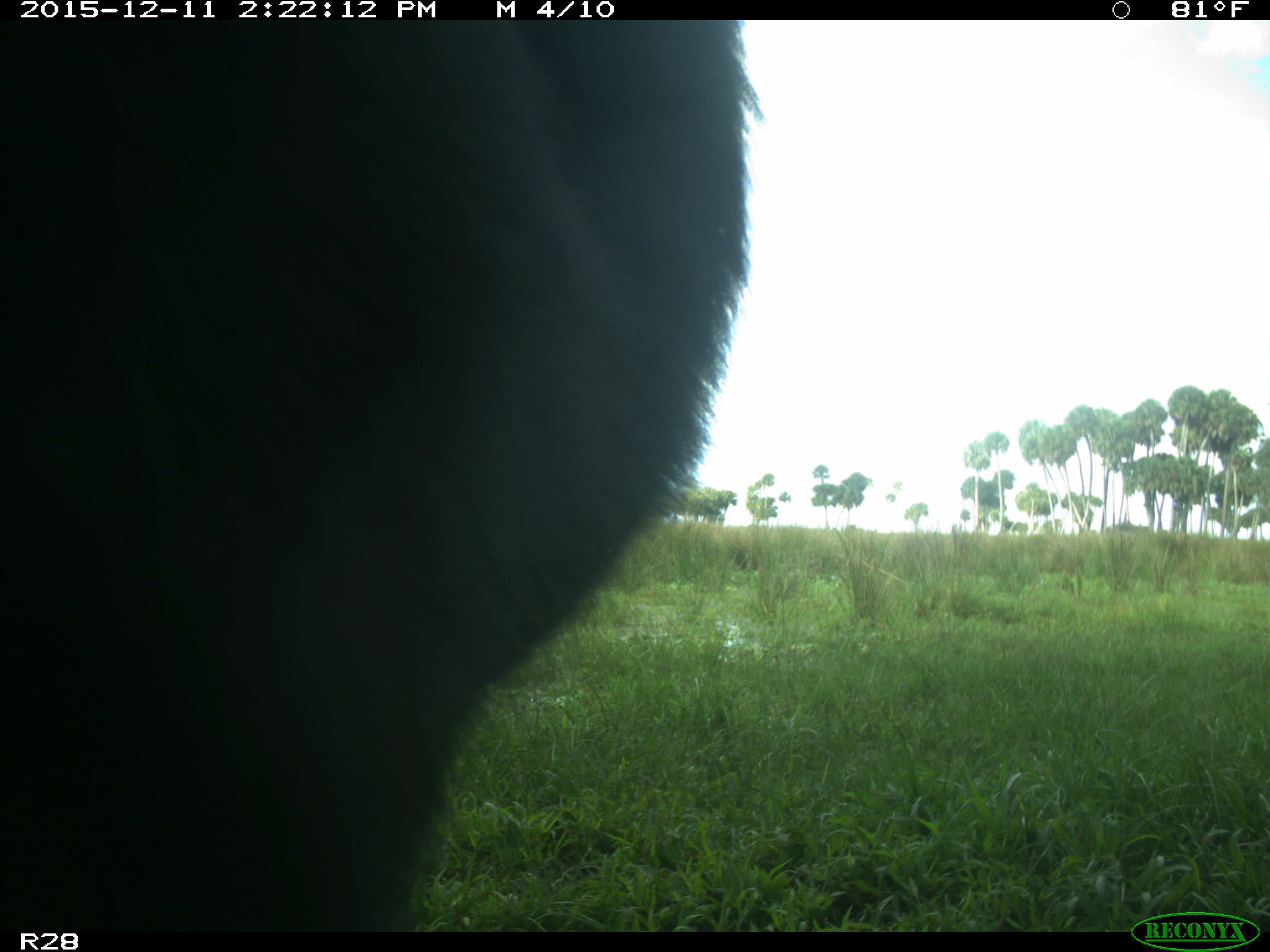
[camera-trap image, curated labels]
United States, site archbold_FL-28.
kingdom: Animalia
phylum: Chordata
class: Mammalia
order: Artiodactyla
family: Bovidae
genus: Bos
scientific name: Bos taurus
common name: domestic cow